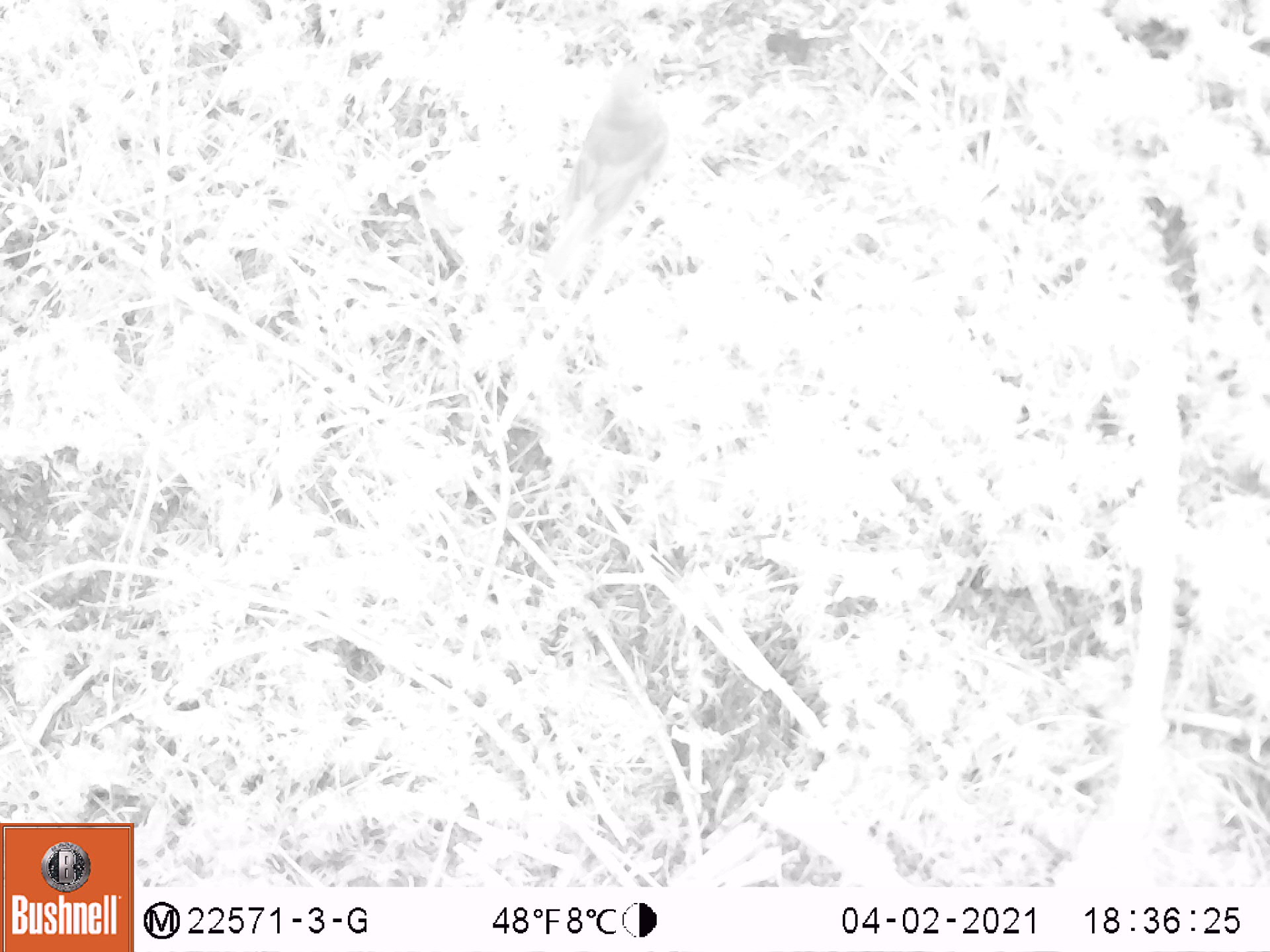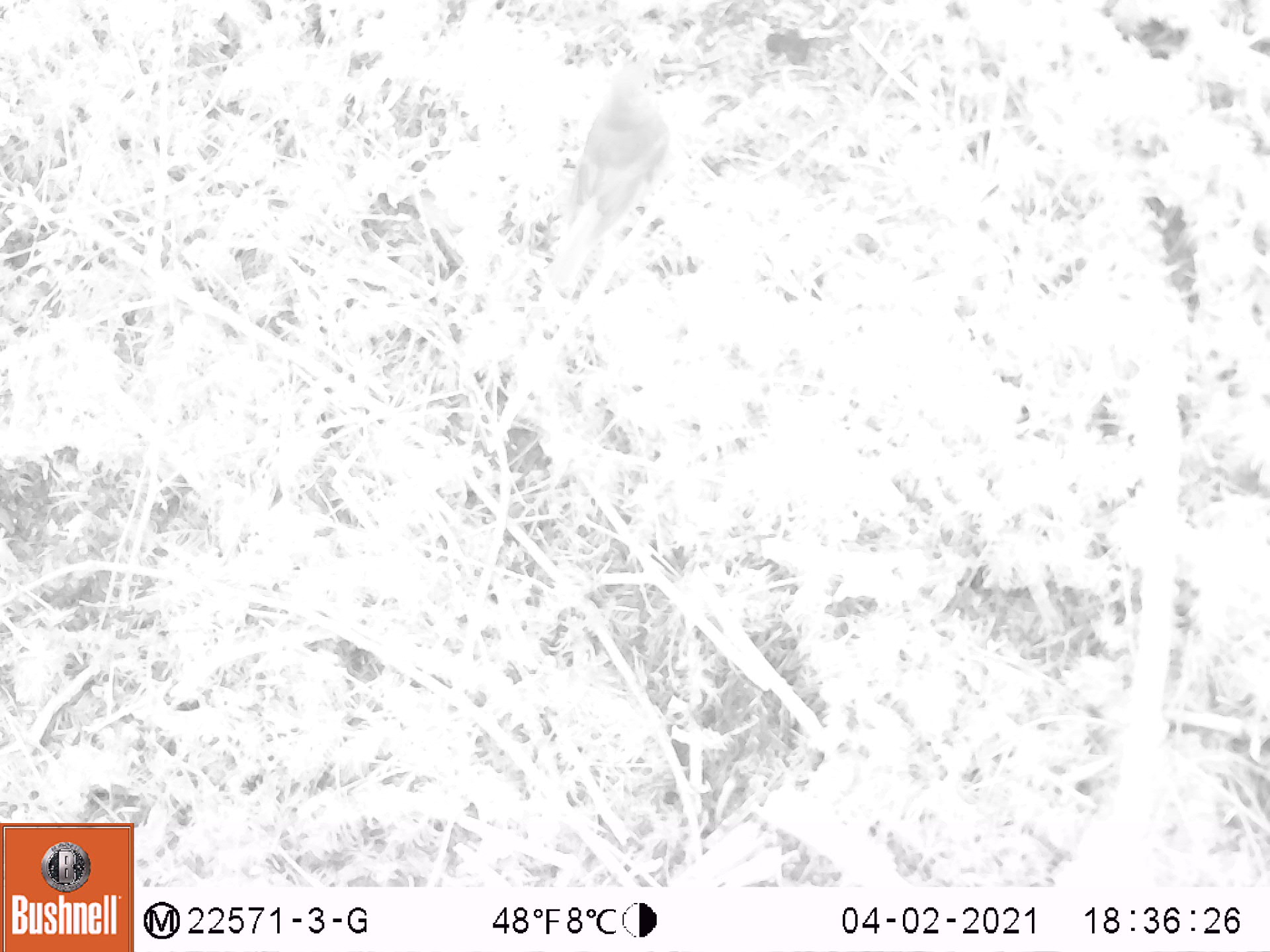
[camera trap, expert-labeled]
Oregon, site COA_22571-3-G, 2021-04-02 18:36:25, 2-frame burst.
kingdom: Animalia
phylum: Chordata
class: Aves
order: Passeriformes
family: Turdidae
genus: Catharus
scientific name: Catharus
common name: brown thrushes and nightingale-thrushes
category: catharus species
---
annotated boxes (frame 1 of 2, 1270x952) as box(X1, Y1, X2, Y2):
catharus species: box(532, 48, 673, 295)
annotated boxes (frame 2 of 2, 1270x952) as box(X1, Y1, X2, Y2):
catharus species: box(548, 59, 678, 278)